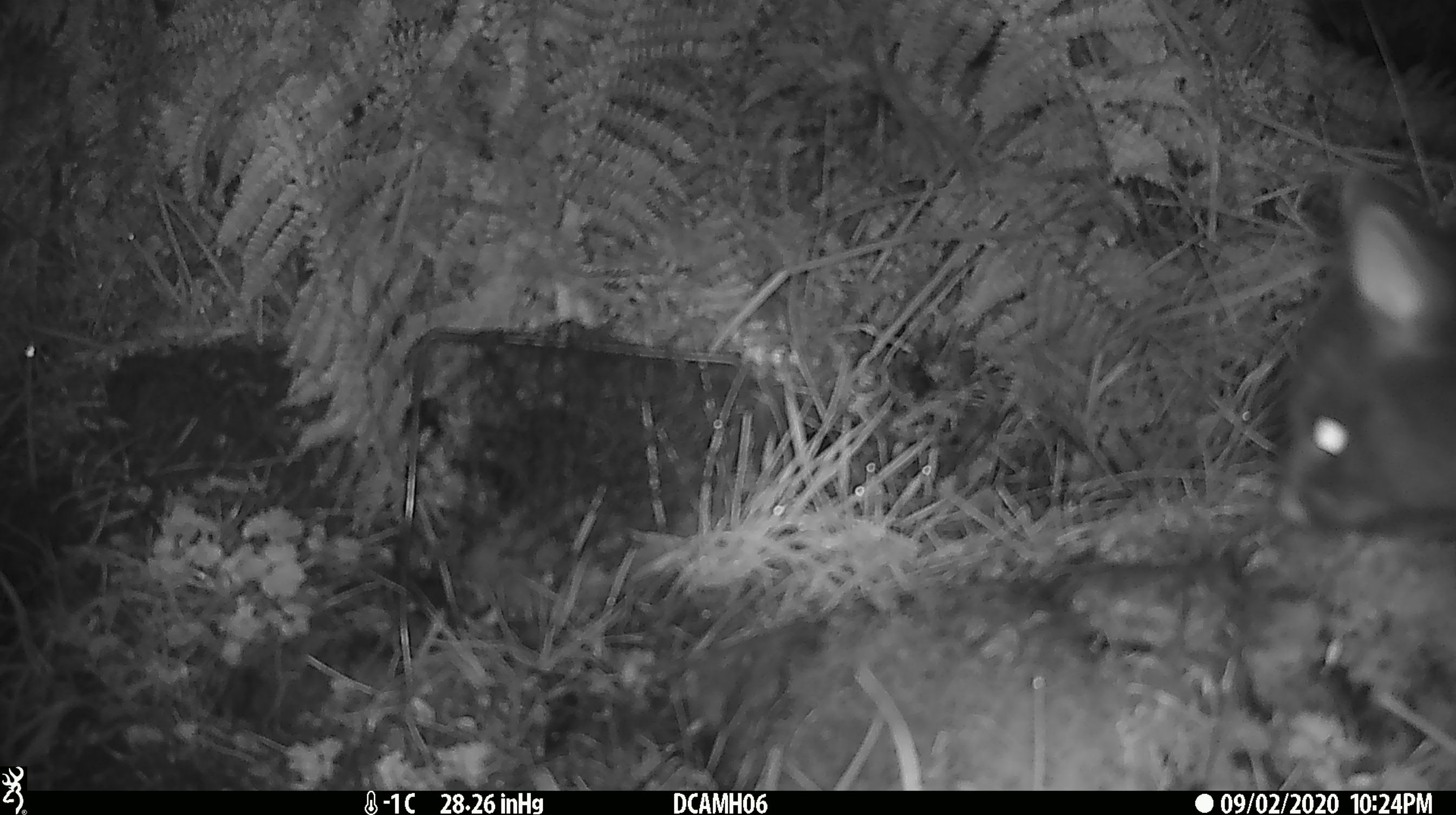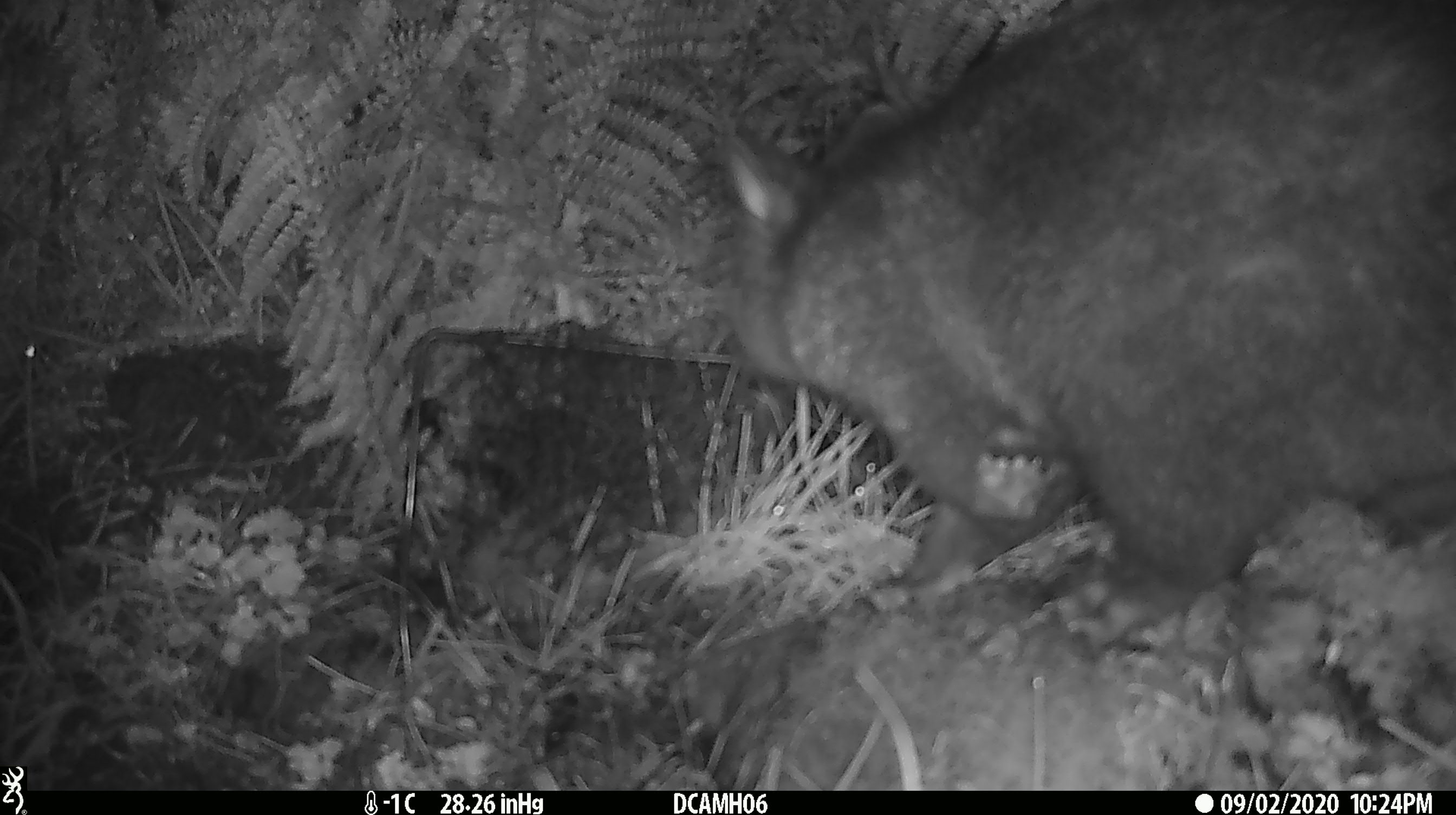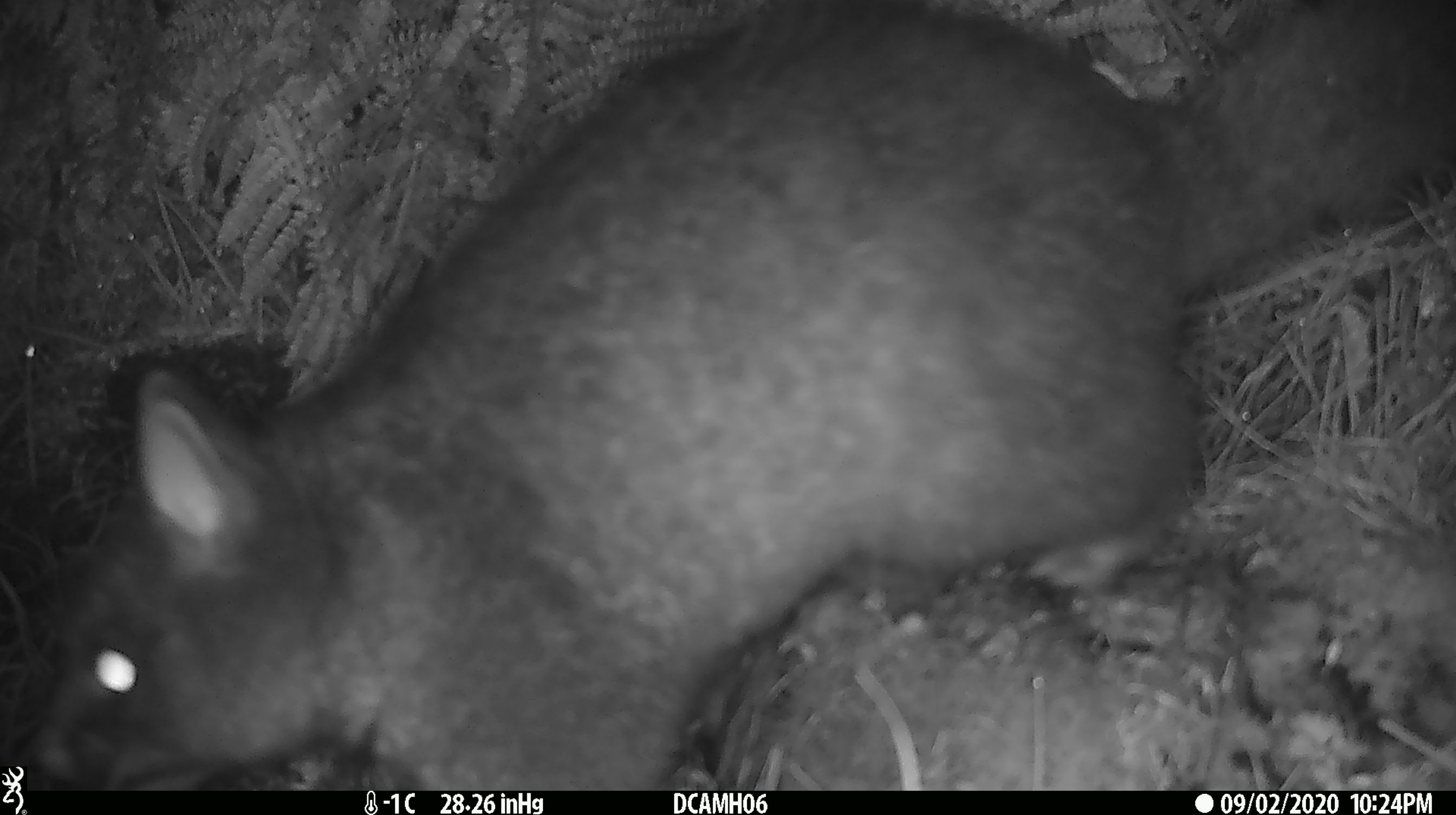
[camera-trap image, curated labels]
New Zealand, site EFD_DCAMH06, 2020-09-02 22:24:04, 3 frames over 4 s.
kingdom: Animalia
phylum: Chordata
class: Mammalia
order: Diprotodontia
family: Phalangeridae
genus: Trichosurus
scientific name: Trichosurus vulpecula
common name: common brushtail possum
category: possum